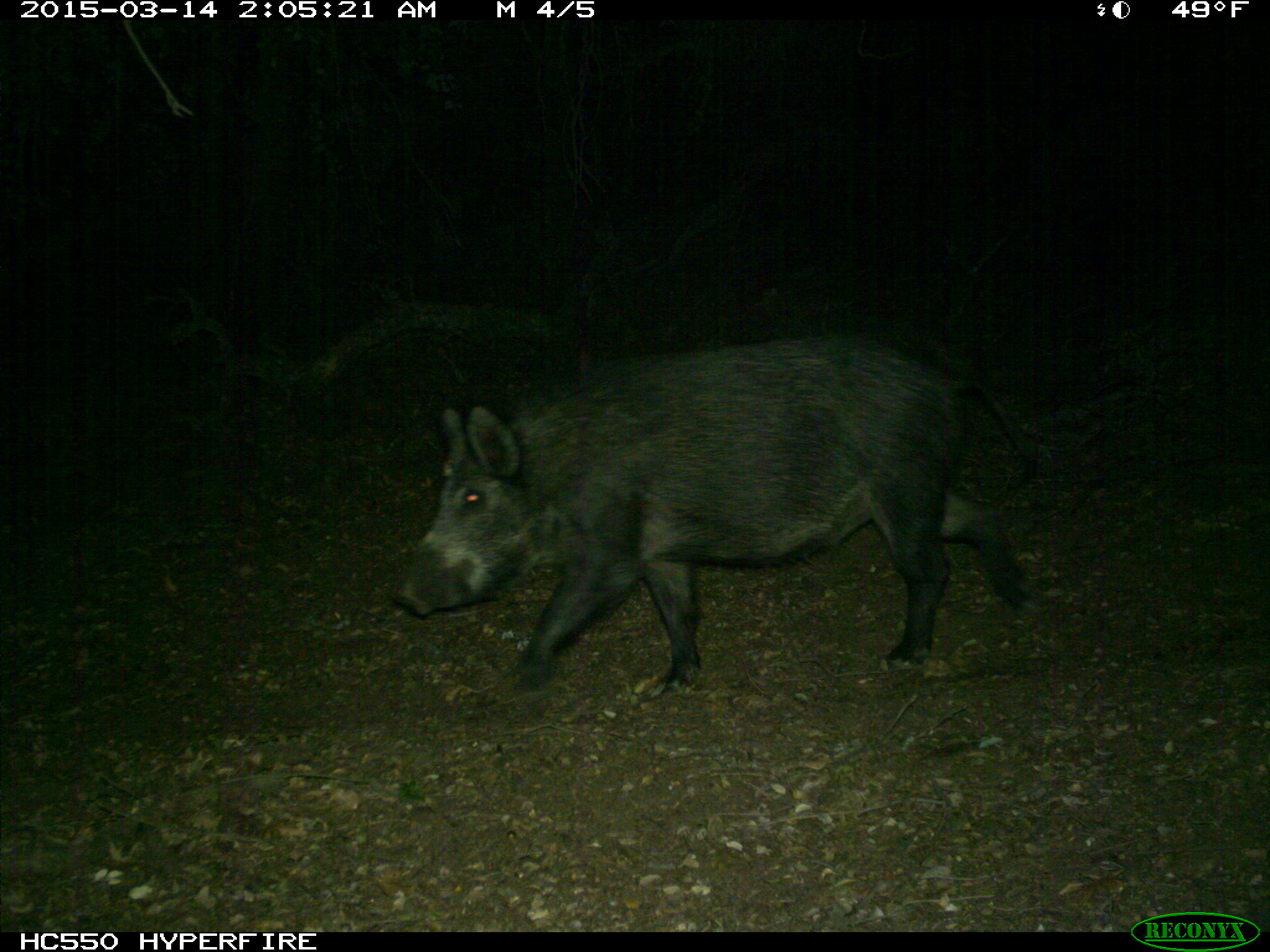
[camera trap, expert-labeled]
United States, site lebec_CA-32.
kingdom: Animalia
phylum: Chordata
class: Mammalia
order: Artiodactyla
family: Suidae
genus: Sus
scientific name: Sus scrofa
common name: wild boar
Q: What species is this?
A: Sus scrofa (wild boar).